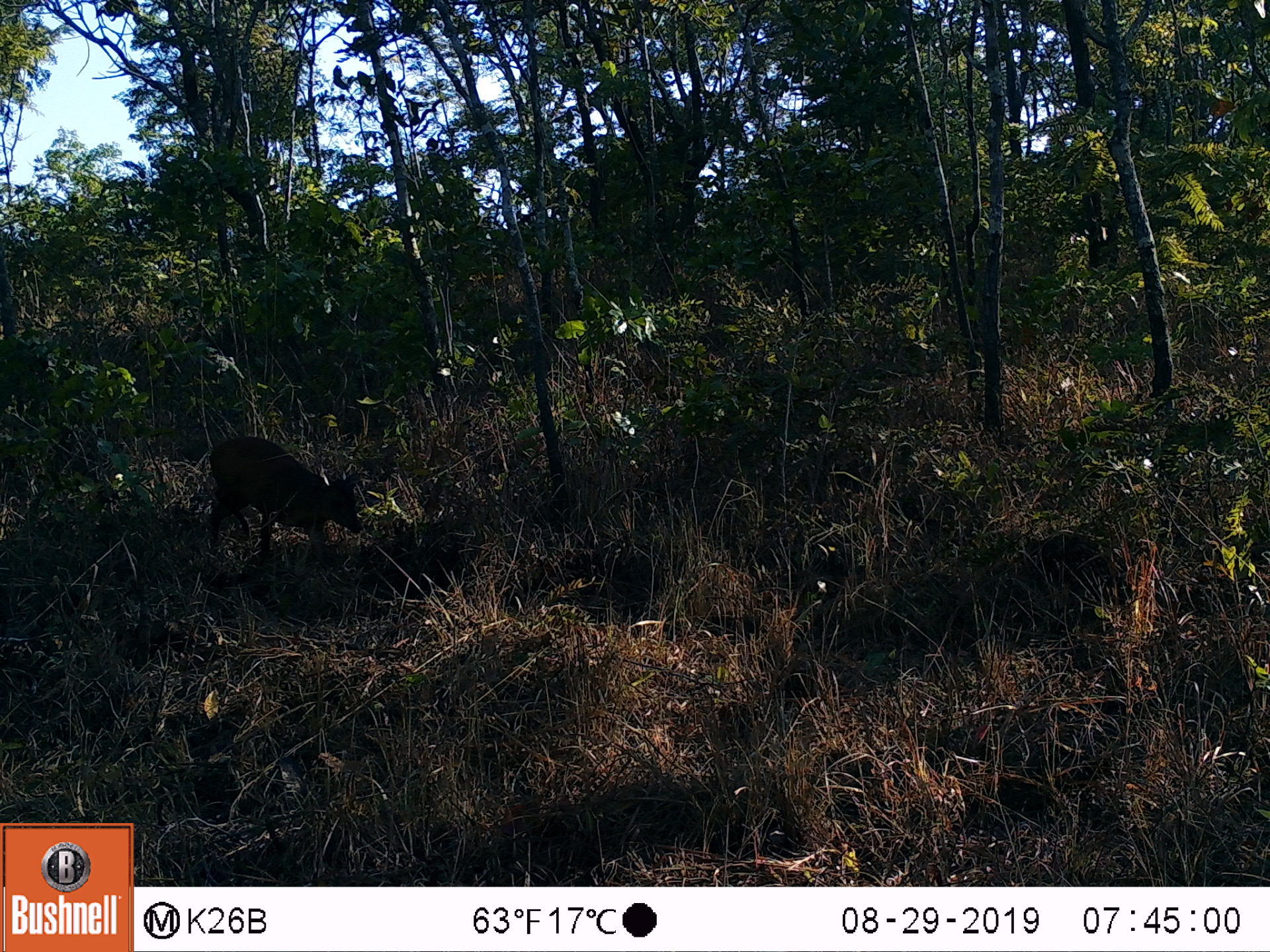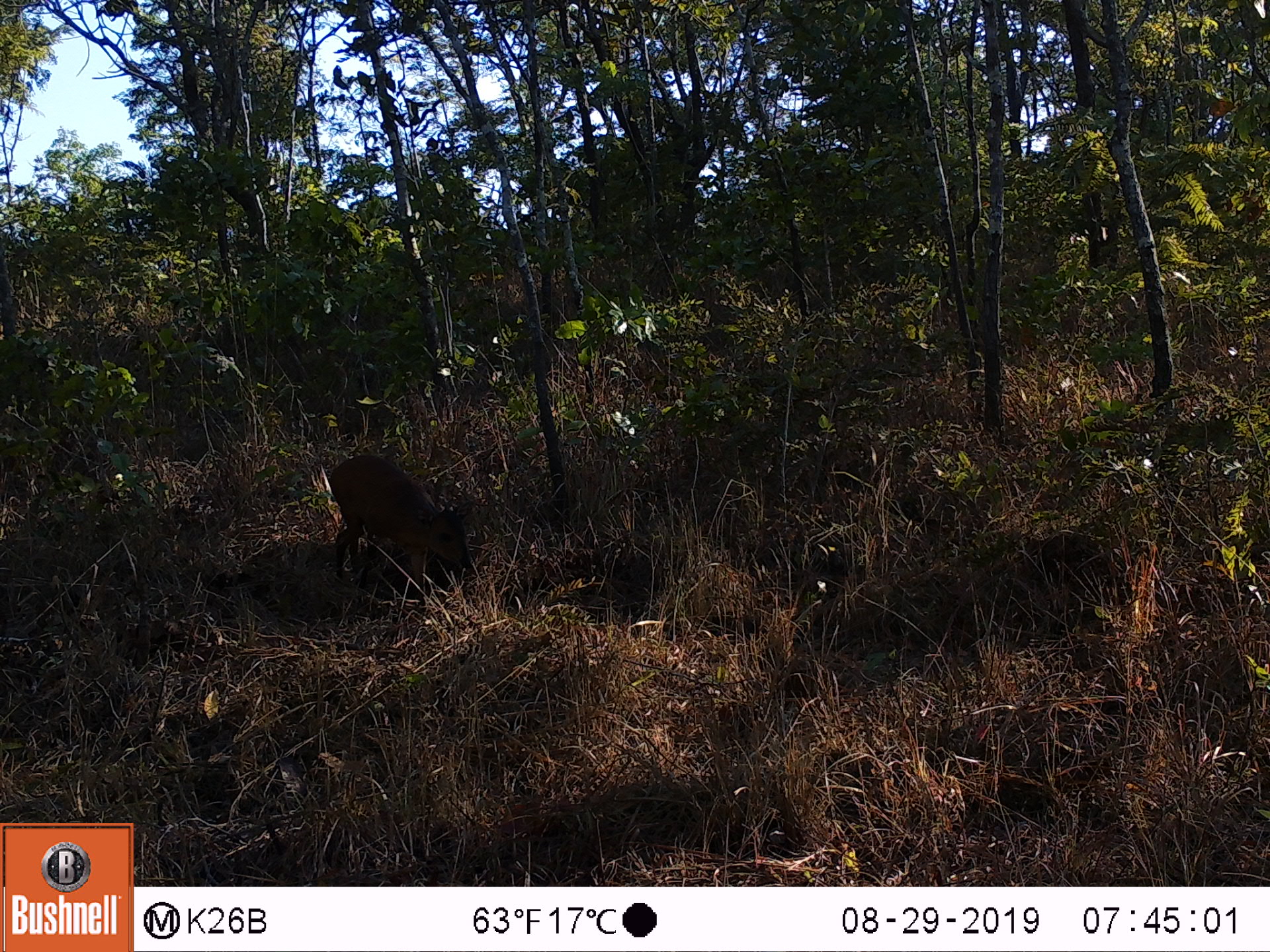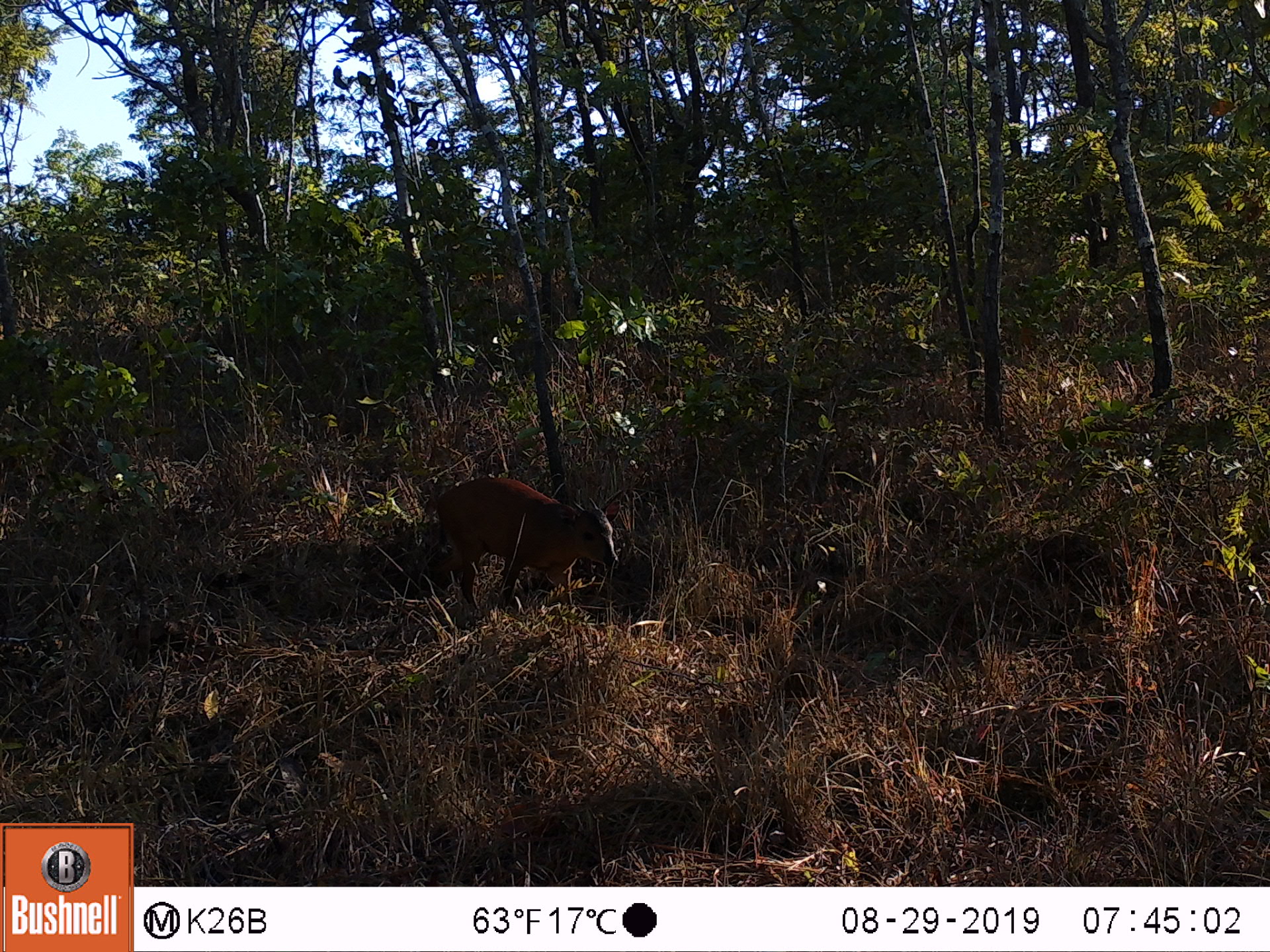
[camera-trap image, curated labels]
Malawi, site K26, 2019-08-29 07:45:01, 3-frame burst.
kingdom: Animalia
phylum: Chordata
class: Mammalia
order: Artiodactyla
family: Bovidae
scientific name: Antilopinae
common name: small antelope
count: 1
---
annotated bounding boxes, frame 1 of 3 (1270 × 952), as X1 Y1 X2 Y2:
small antelope: 196 428 362 585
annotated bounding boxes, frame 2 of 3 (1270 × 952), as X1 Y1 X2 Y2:
small antelope: 323 450 473 609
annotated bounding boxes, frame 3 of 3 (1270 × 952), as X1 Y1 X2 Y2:
small antelope: 436 467 625 626